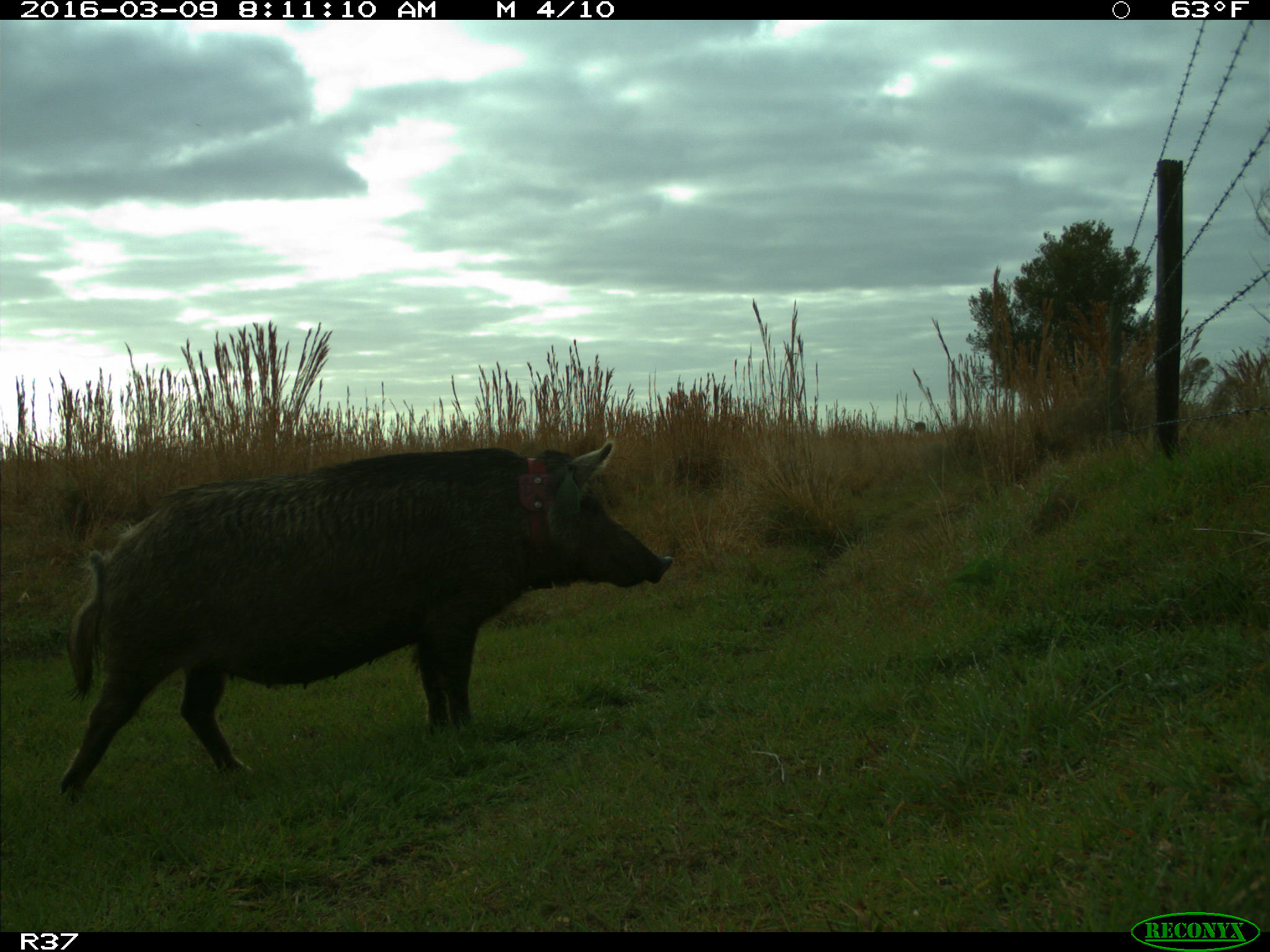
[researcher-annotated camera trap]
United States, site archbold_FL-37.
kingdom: Animalia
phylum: Chordata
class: Mammalia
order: Artiodactyla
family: Suidae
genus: Sus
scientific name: Sus scrofa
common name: wild boar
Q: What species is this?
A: Sus scrofa (wild boar).